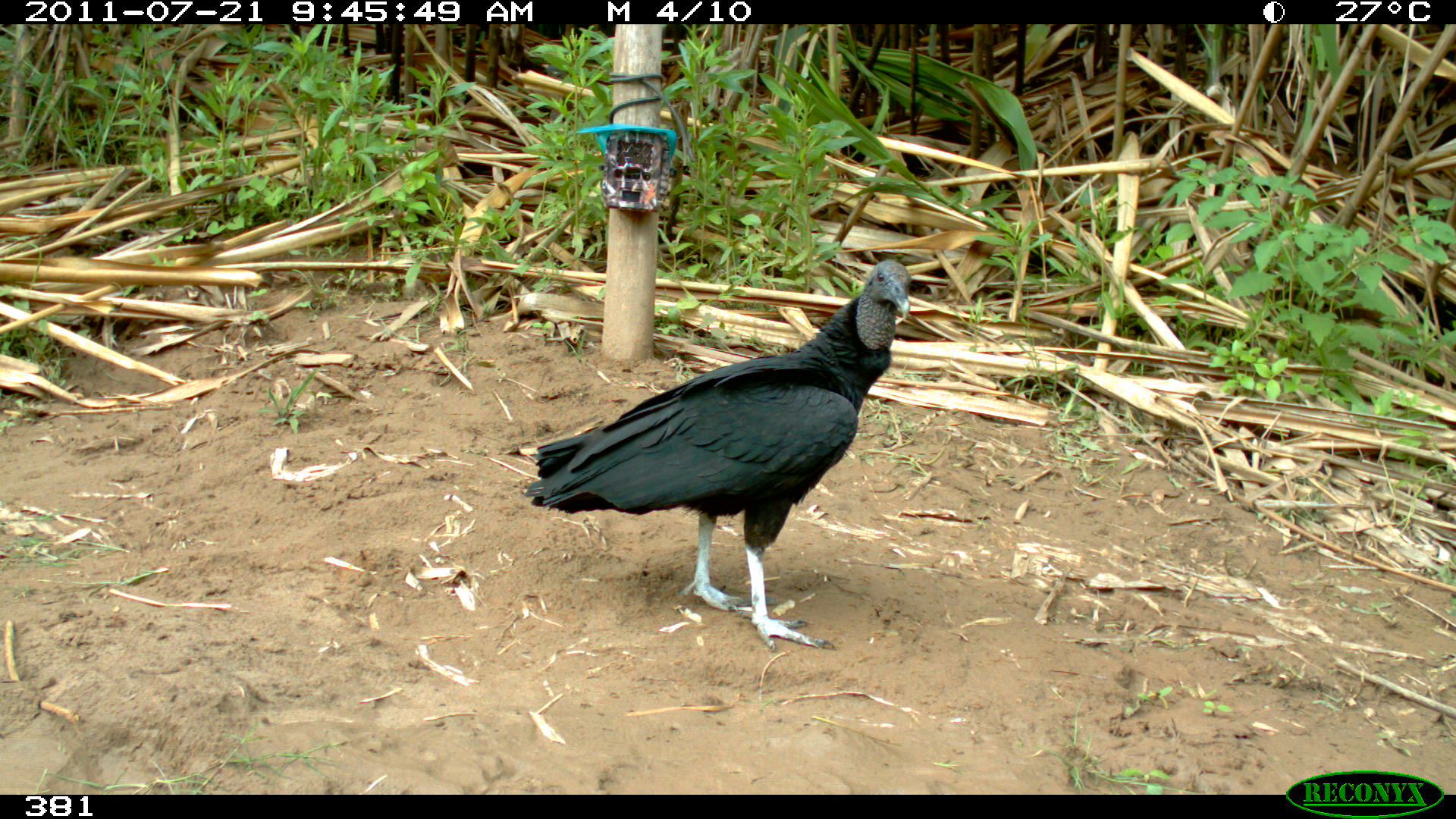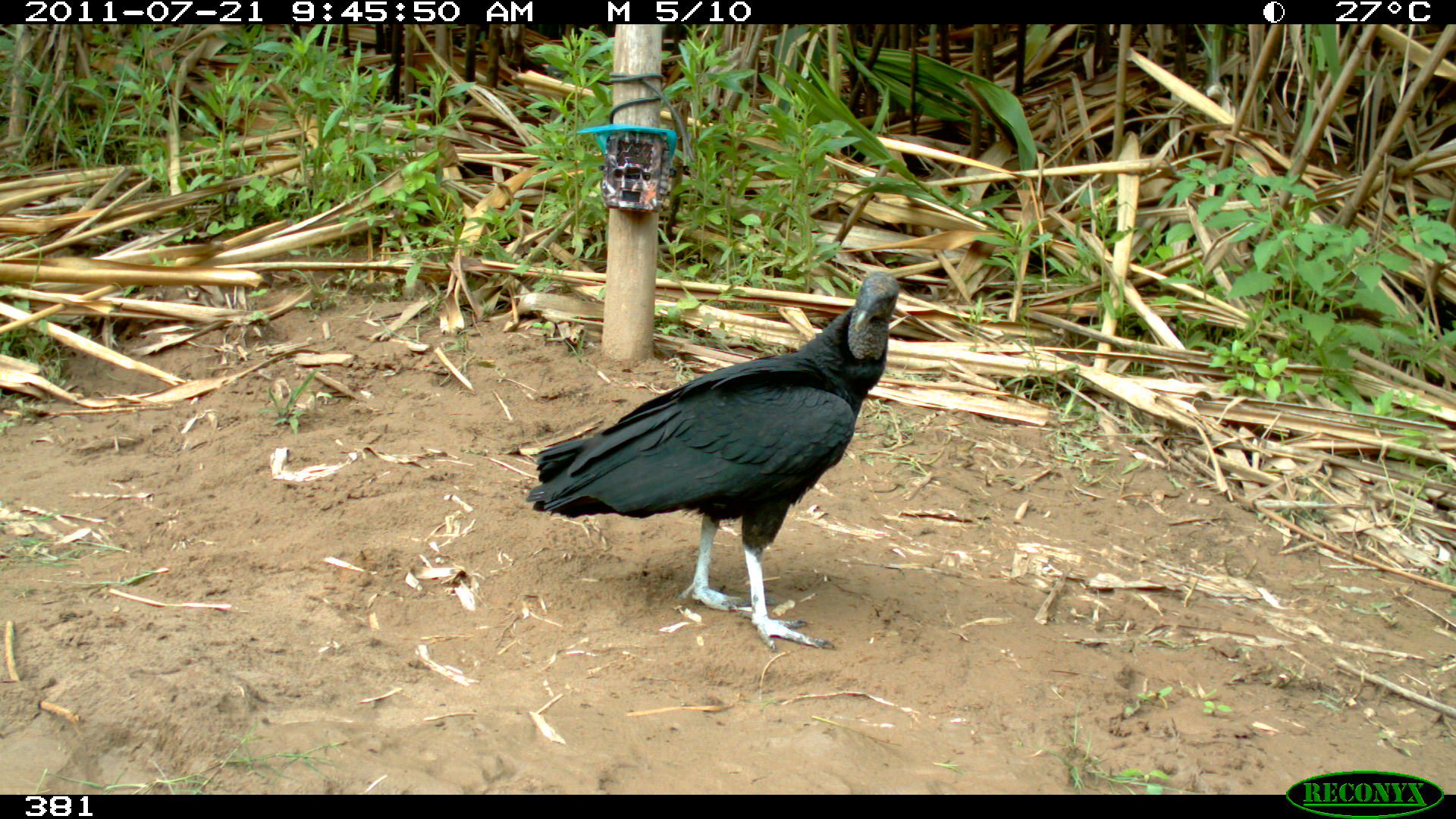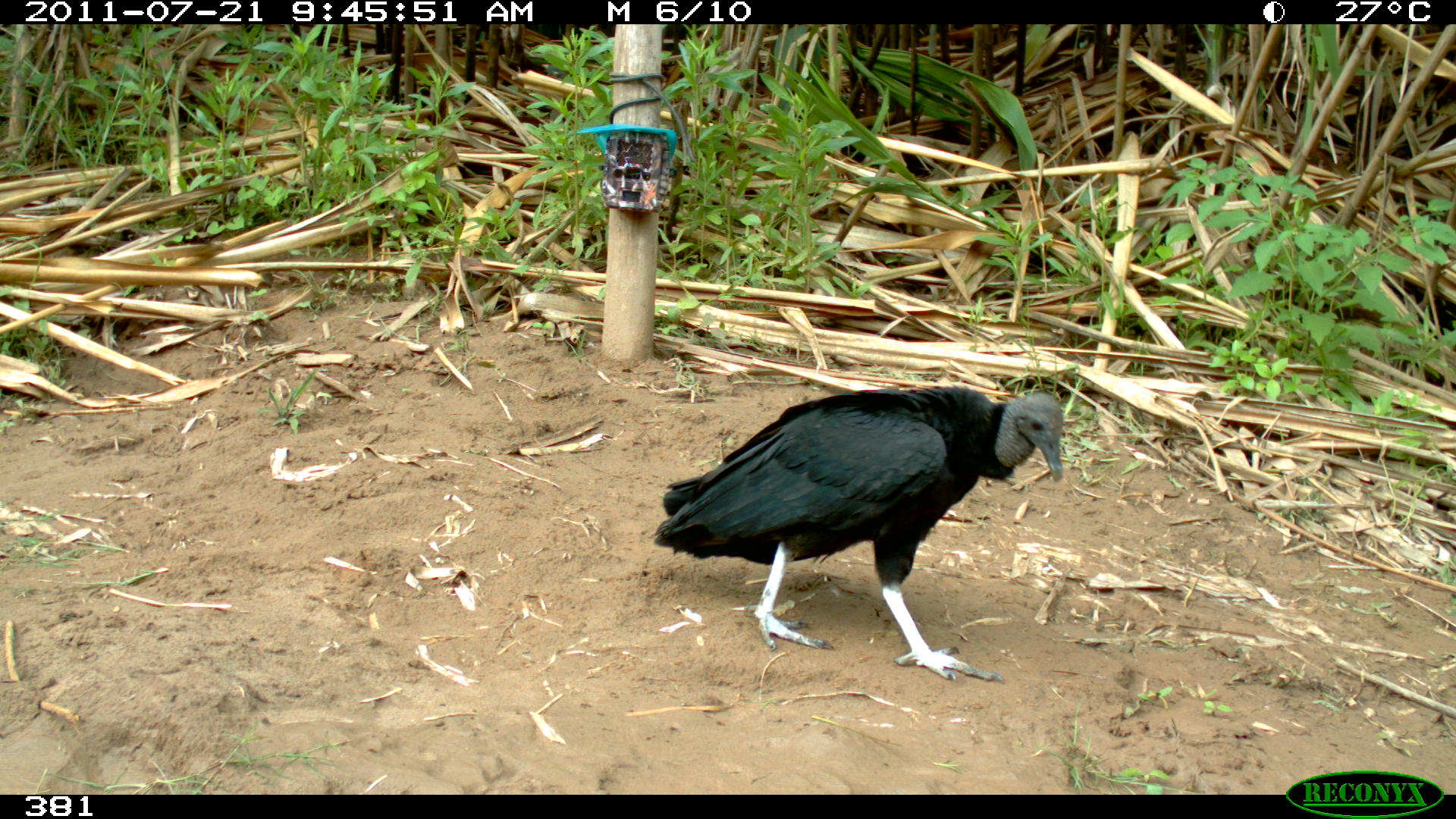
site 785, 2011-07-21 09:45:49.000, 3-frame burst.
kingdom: Animalia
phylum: Chordata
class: Aves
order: Cathartiformes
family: Cathartidae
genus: Coragyps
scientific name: Coragyps atratus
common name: black vulture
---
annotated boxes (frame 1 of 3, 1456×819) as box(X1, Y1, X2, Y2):
coragyps atratus: box(524, 258, 912, 651)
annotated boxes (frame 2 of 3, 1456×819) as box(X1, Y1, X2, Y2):
coragyps atratus: box(525, 268, 897, 653)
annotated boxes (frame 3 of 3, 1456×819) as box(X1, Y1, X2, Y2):
coragyps atratus: box(649, 381, 1065, 685)